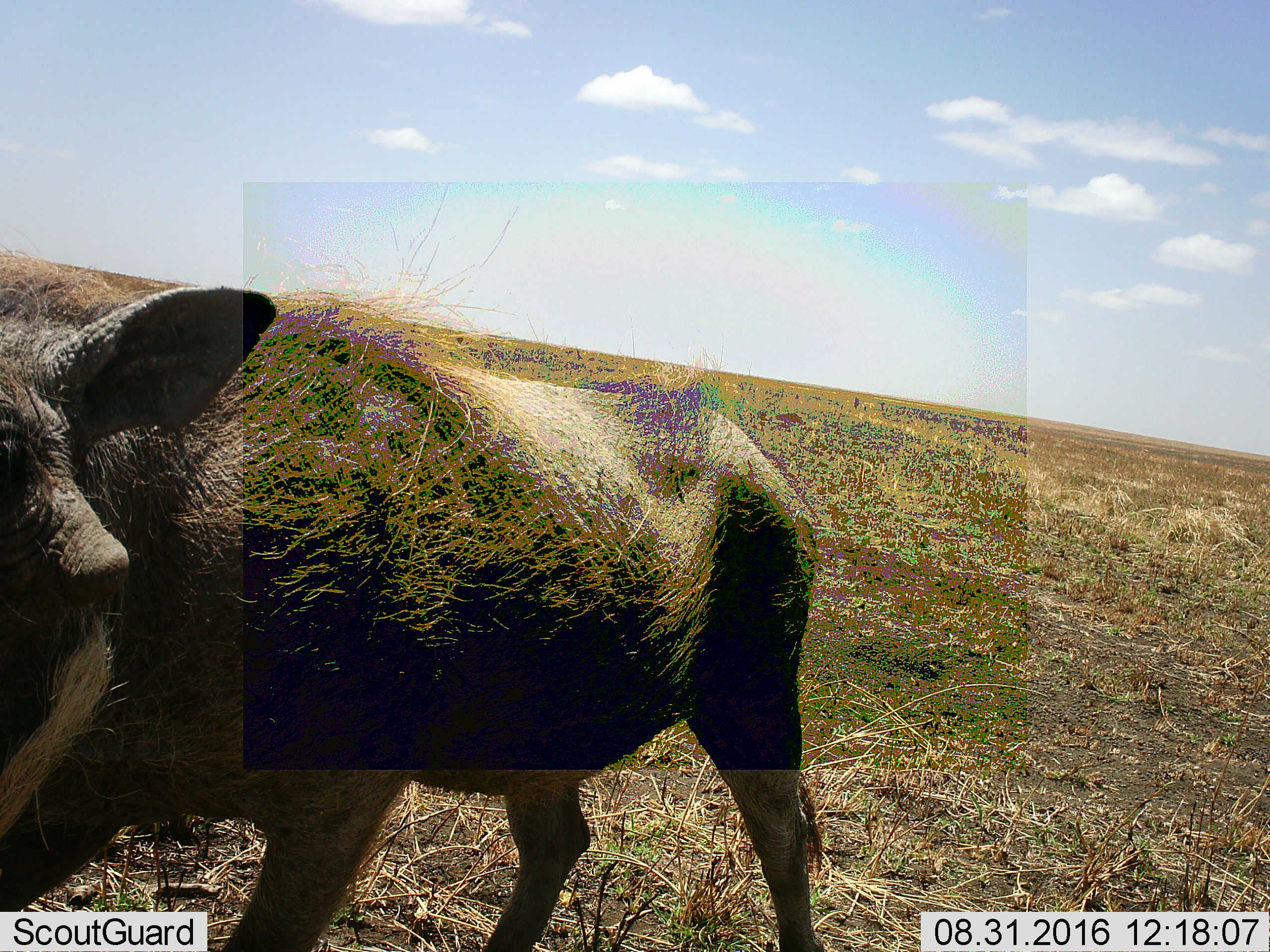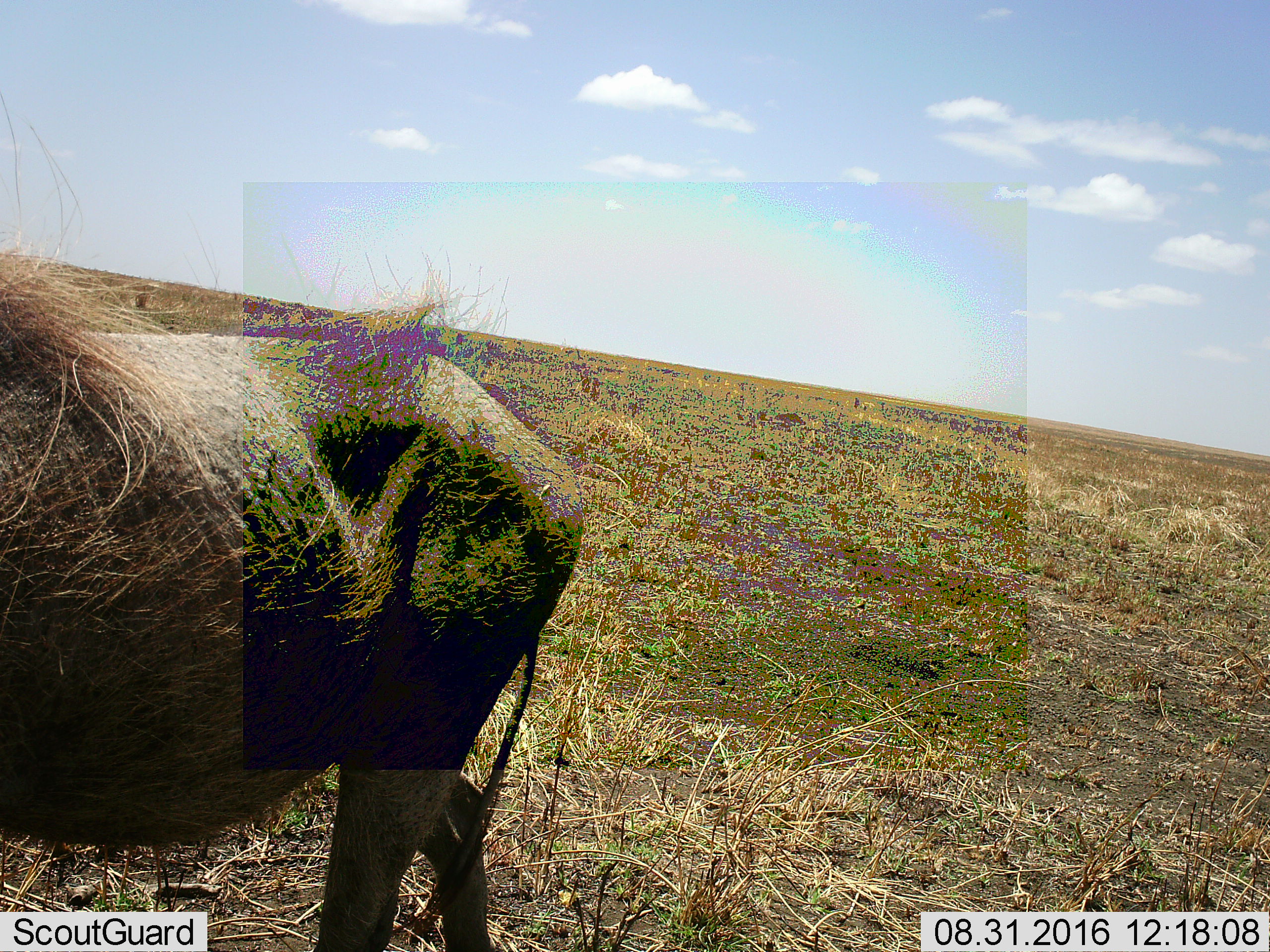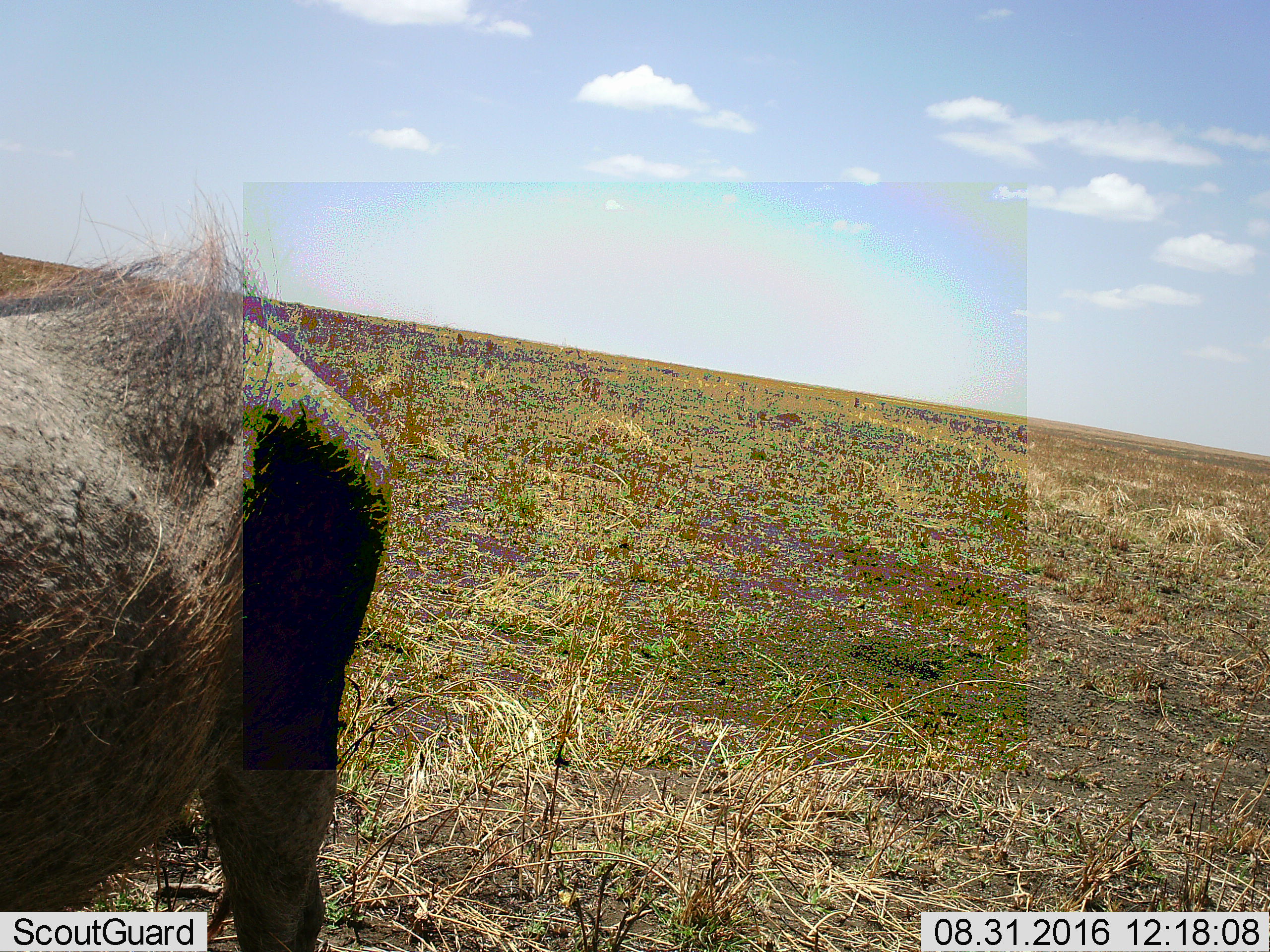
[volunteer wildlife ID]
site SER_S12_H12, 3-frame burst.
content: unidentified animal